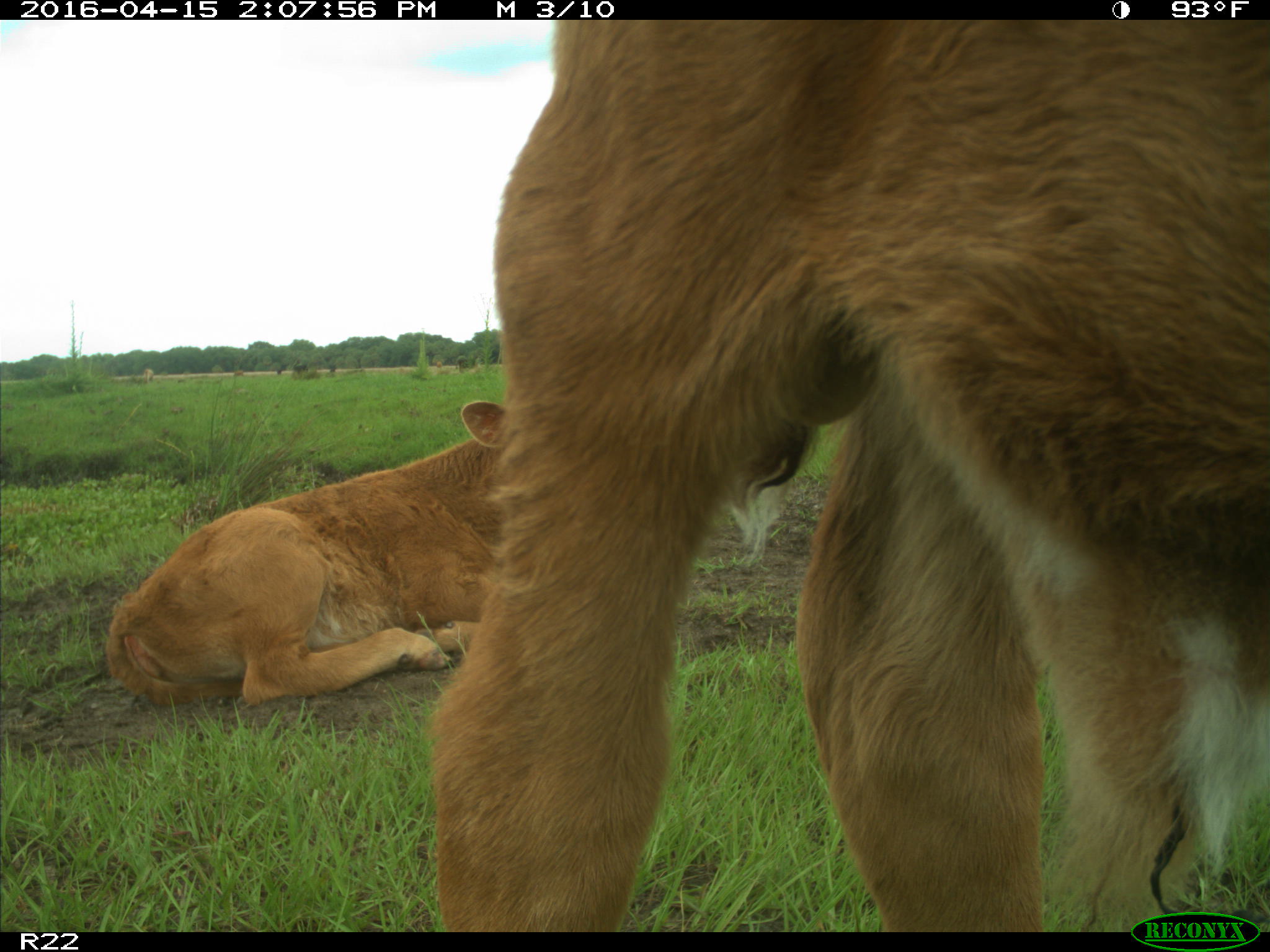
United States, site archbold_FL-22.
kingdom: Animalia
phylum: Chordata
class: Mammalia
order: Artiodactyla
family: Bovidae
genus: Bos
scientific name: Bos taurus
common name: domestic cow